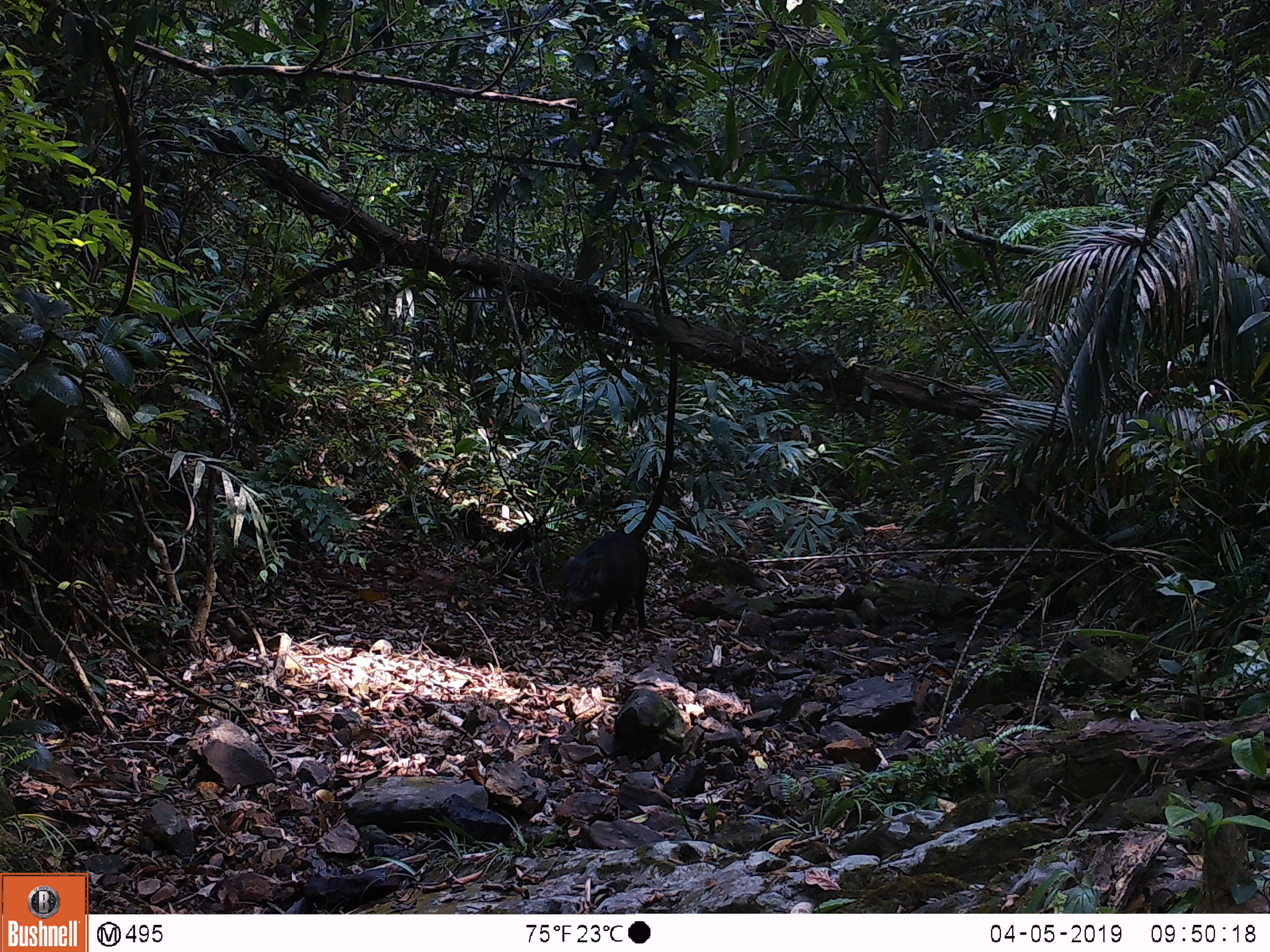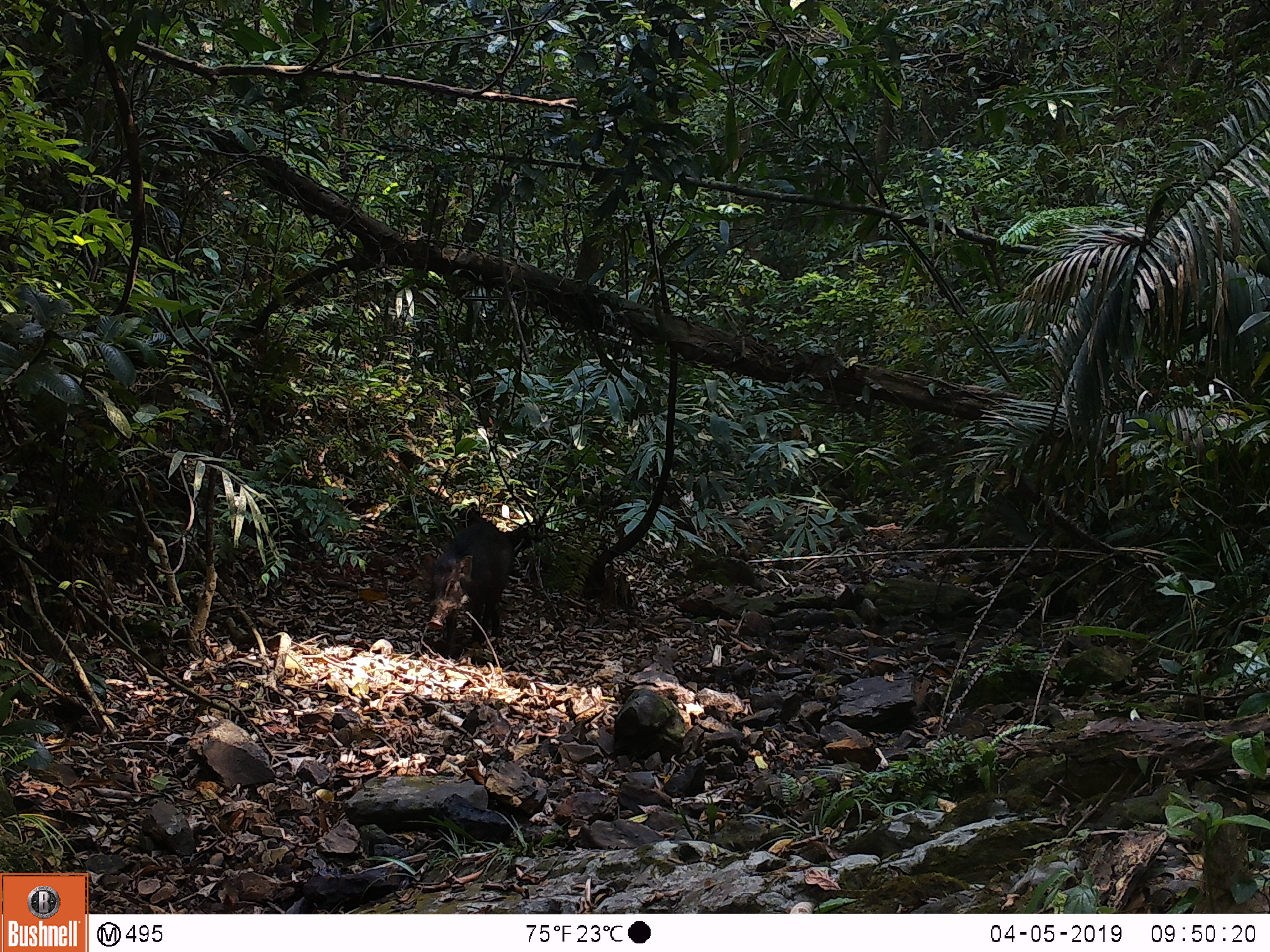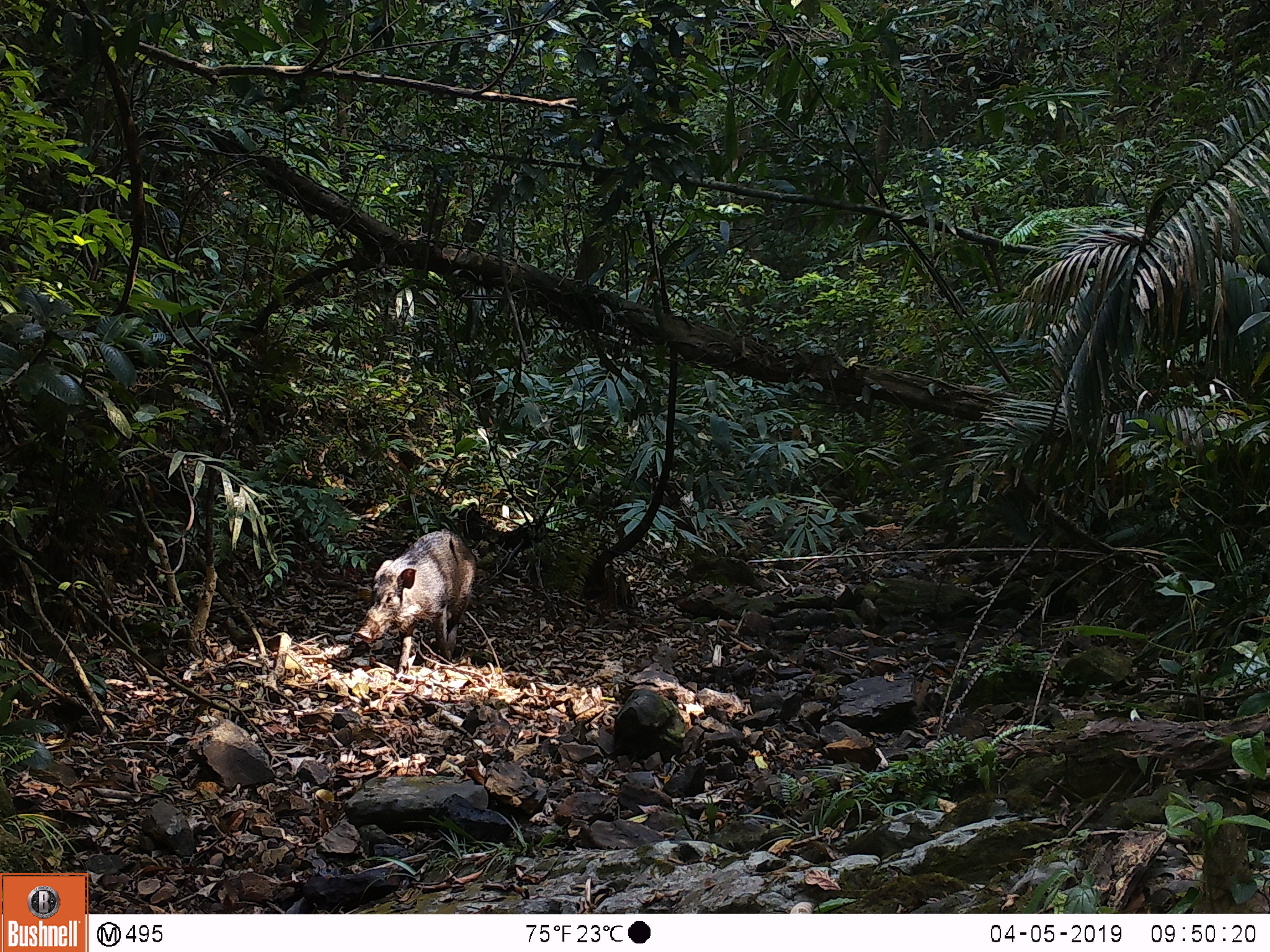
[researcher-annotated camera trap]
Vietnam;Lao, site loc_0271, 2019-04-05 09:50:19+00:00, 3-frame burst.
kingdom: Animalia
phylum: Chordata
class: Mammalia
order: Artiodactyla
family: Suidae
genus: Sus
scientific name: Sus scrofa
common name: eurasian wild pig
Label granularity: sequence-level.